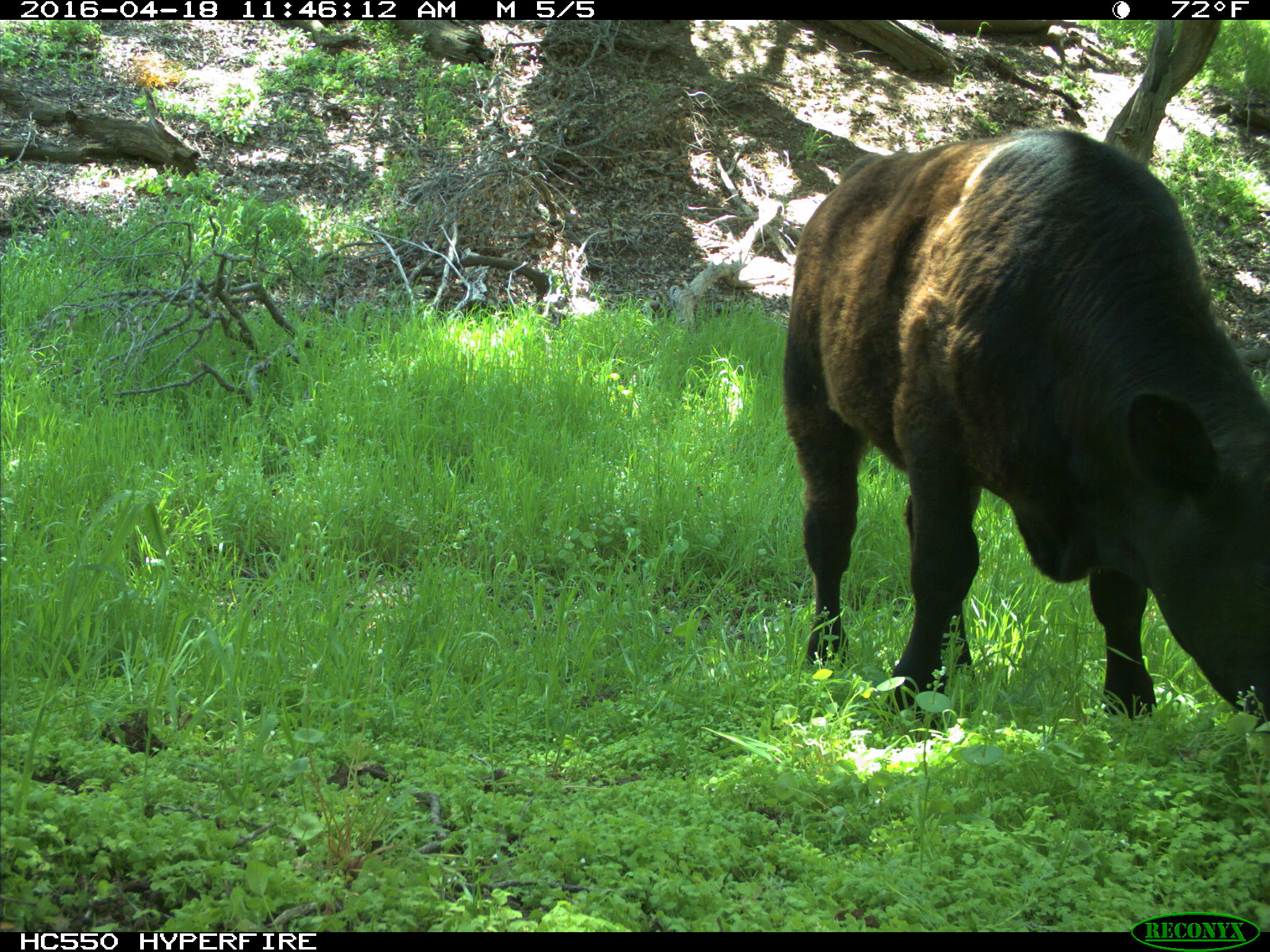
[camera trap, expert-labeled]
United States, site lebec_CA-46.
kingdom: Animalia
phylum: Chordata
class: Mammalia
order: Artiodactyla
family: Bovidae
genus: Bos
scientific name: Bos taurus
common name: domestic cow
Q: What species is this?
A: Bos taurus (domestic cow).